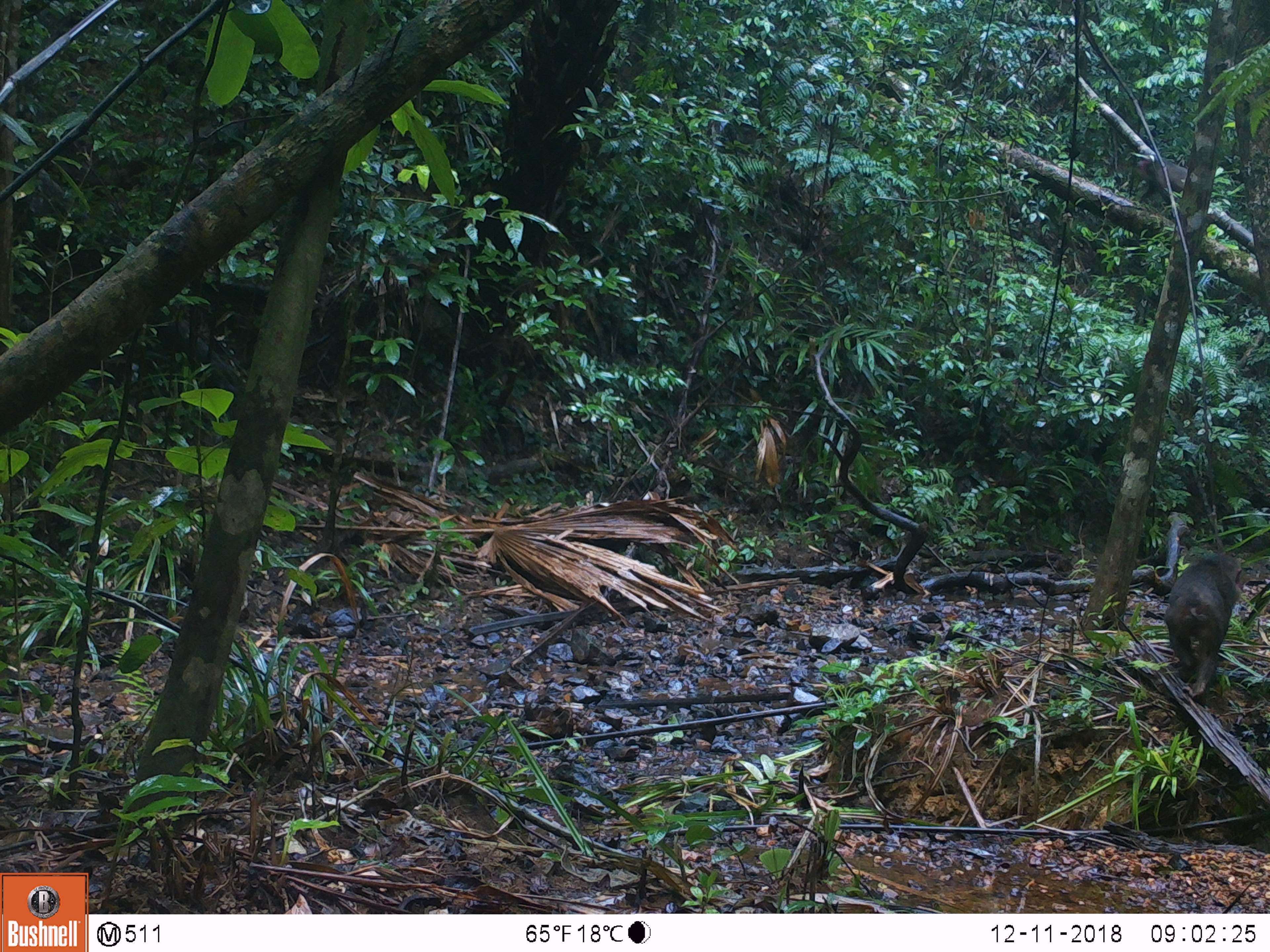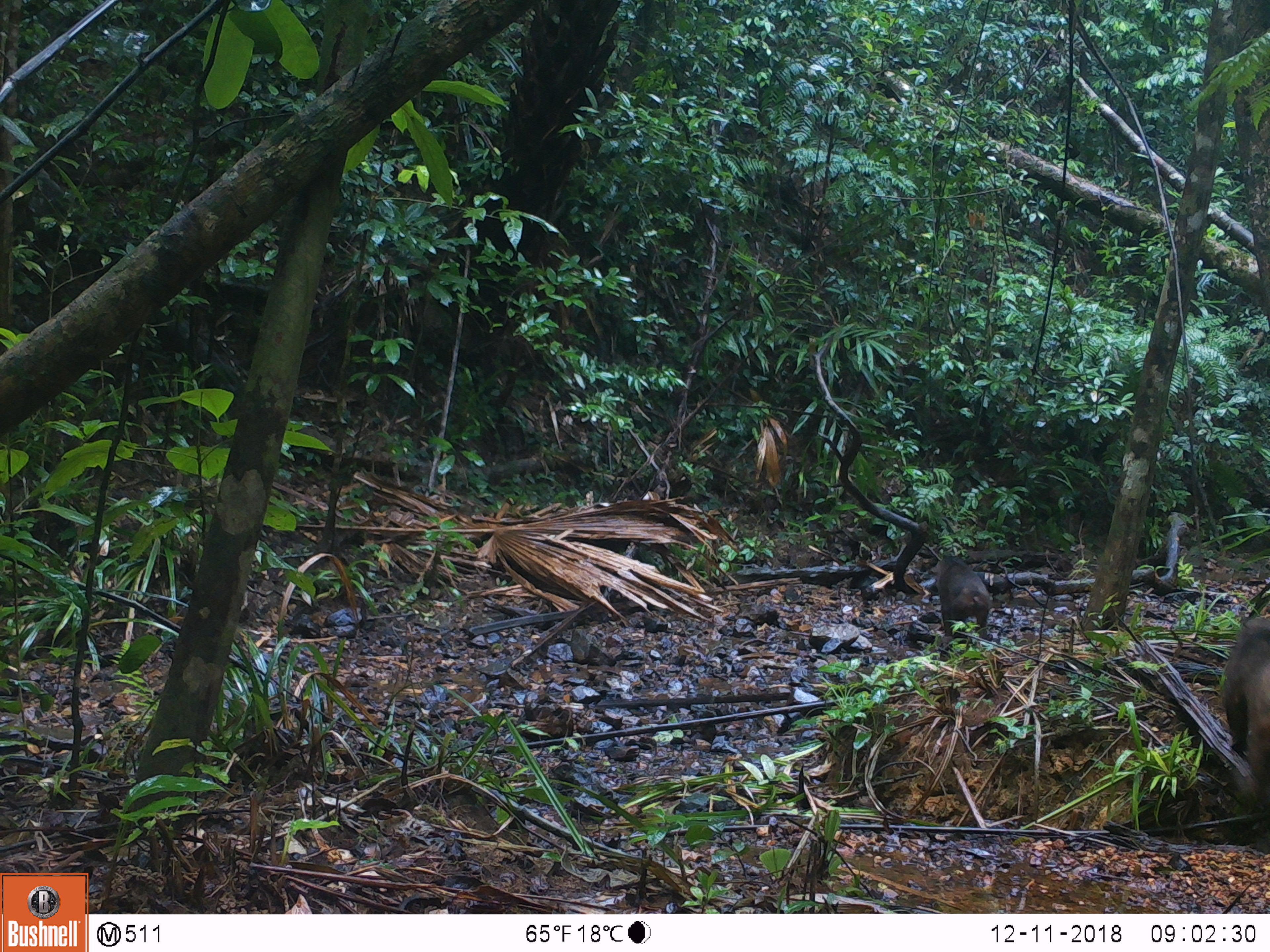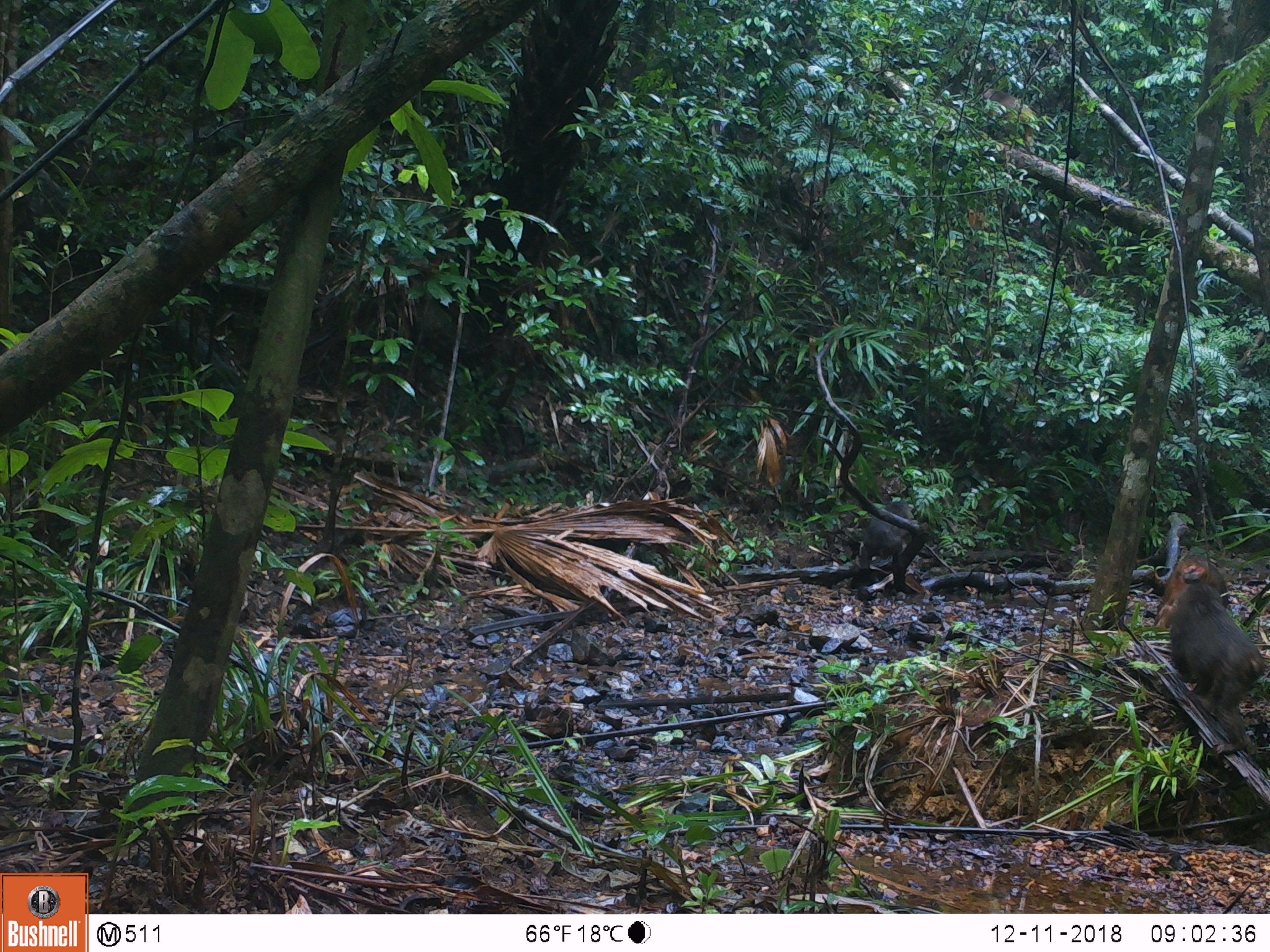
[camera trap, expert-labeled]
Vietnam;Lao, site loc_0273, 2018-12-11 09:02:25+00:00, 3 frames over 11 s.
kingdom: Animalia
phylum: Chordata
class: Mammalia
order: Primates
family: Cercopithecidae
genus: Macaca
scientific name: Macaca arctoides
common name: stump-tailed macaque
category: stump tailed macaque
Stump tailed macaque (stump-tailed macaque) (Macaca arctoides). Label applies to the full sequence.